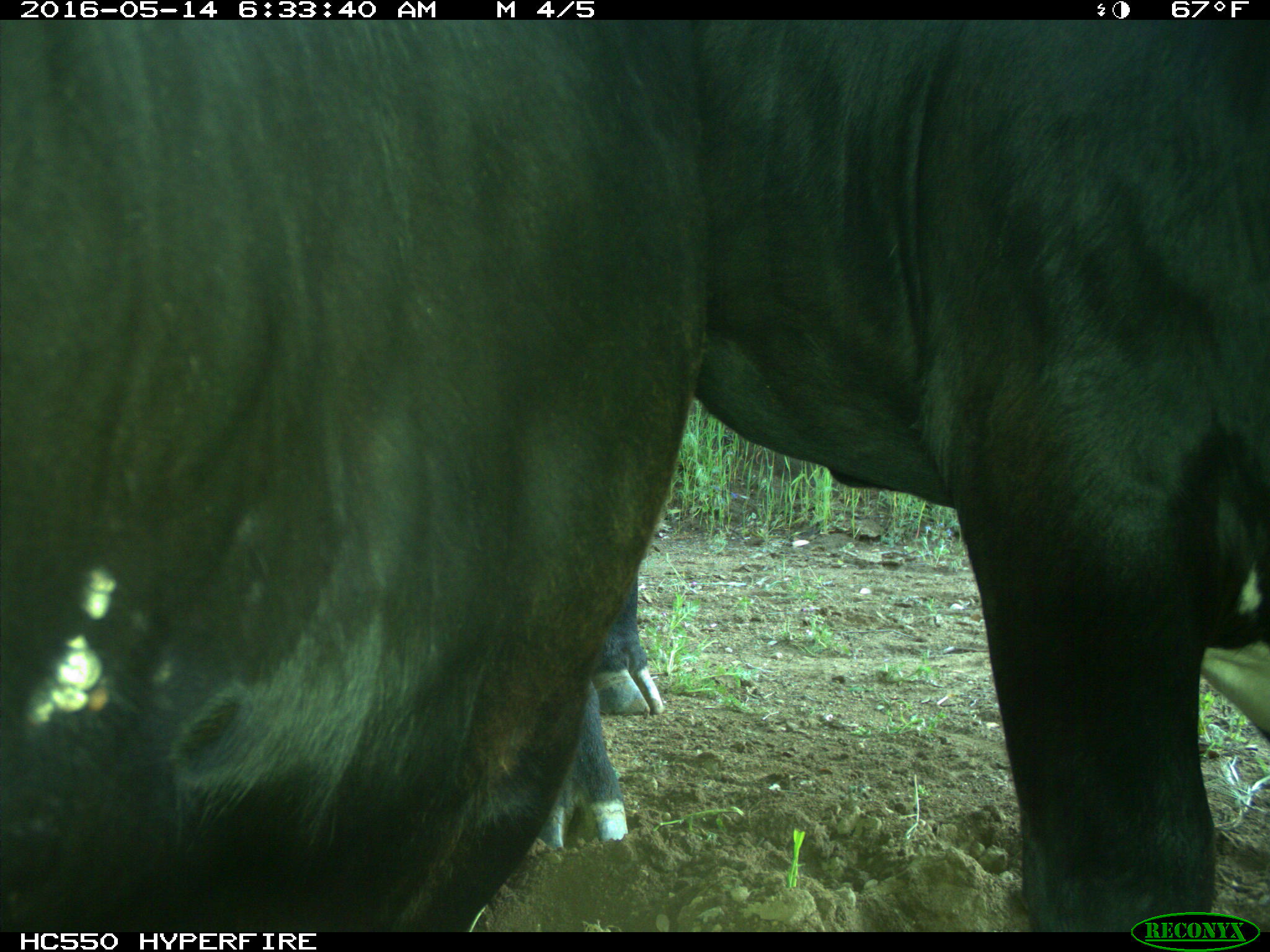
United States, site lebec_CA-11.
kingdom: Animalia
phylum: Chordata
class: Mammalia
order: Artiodactyla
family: Bovidae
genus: Bos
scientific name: Bos taurus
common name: domestic cow